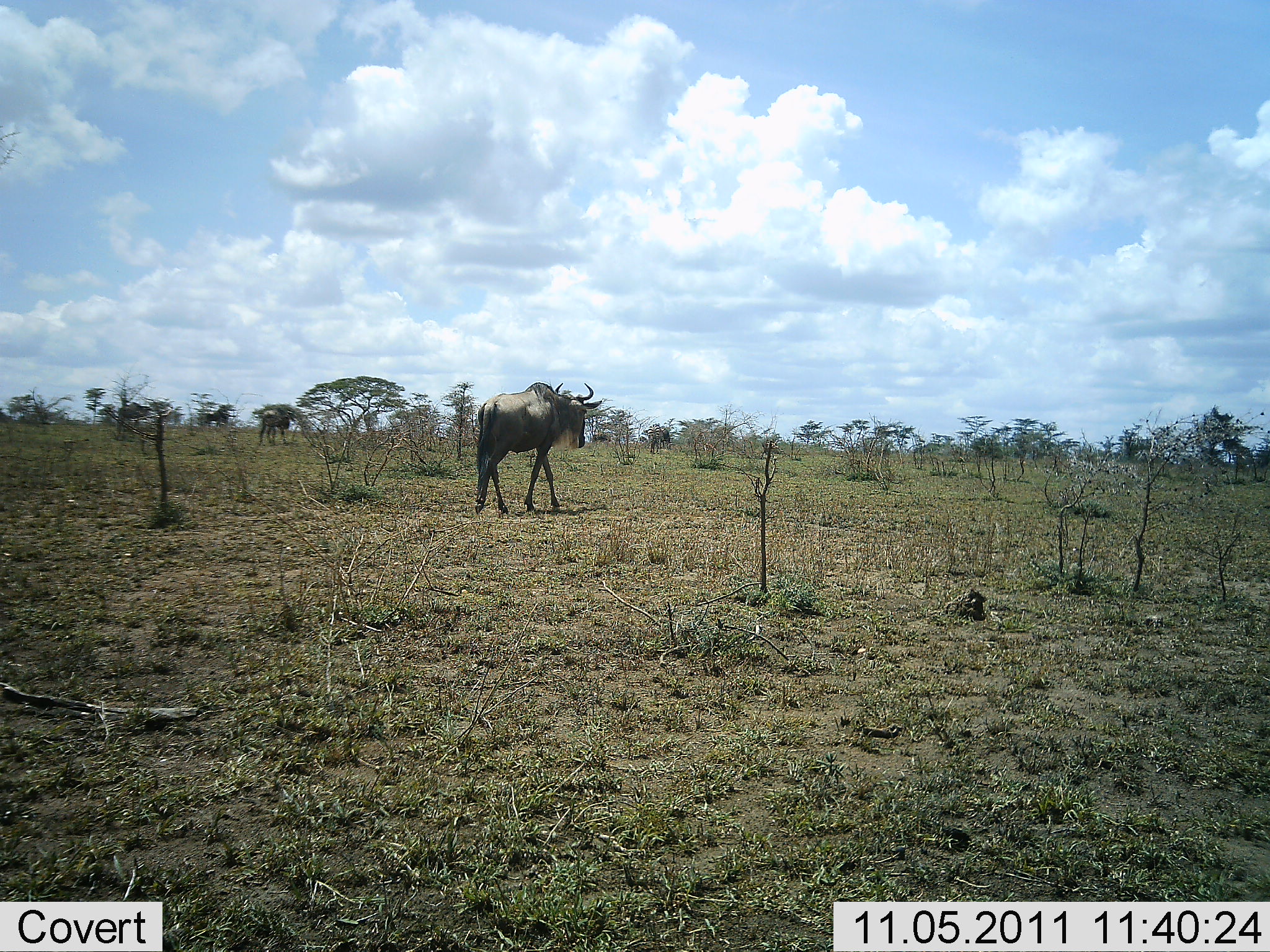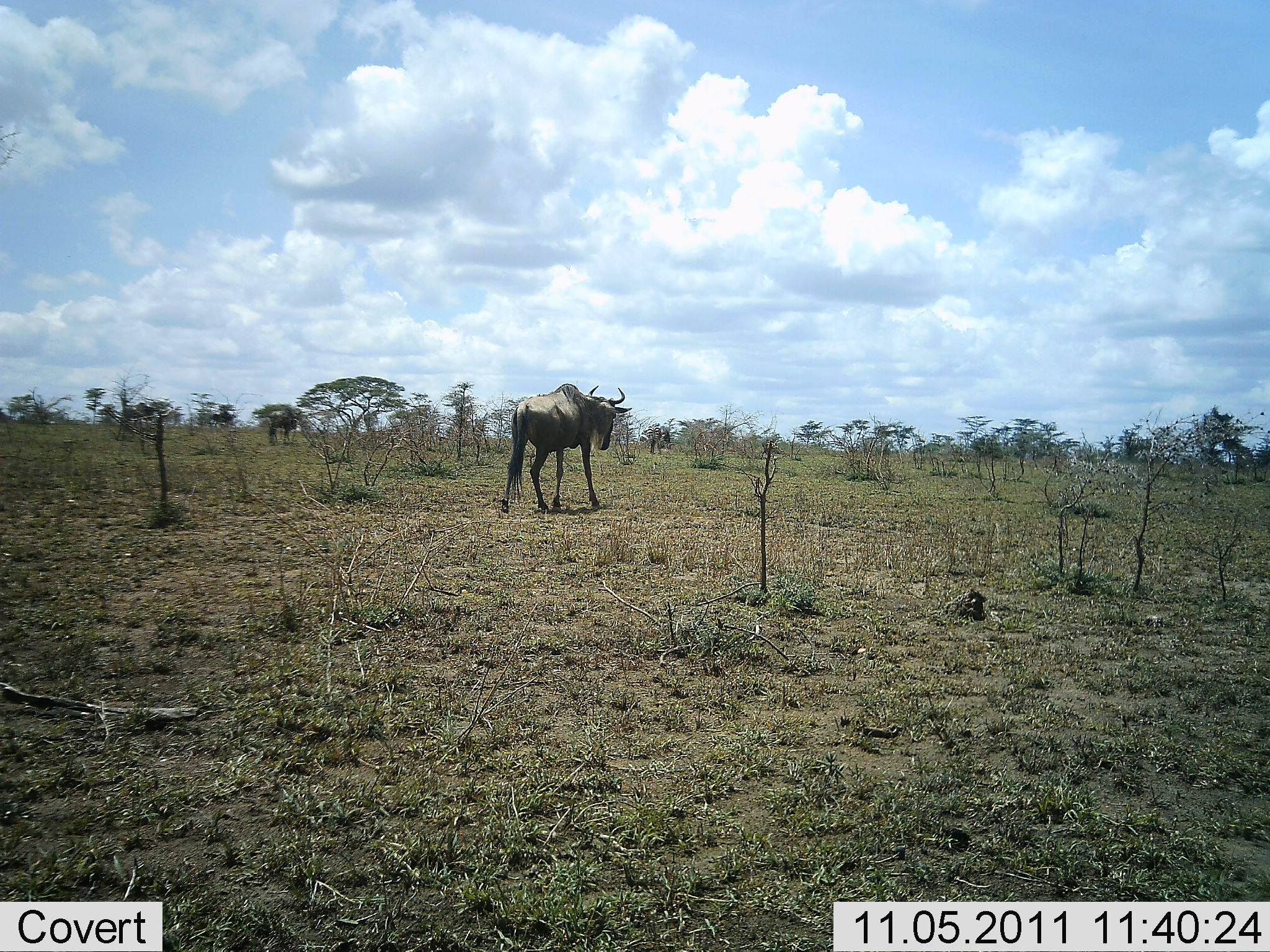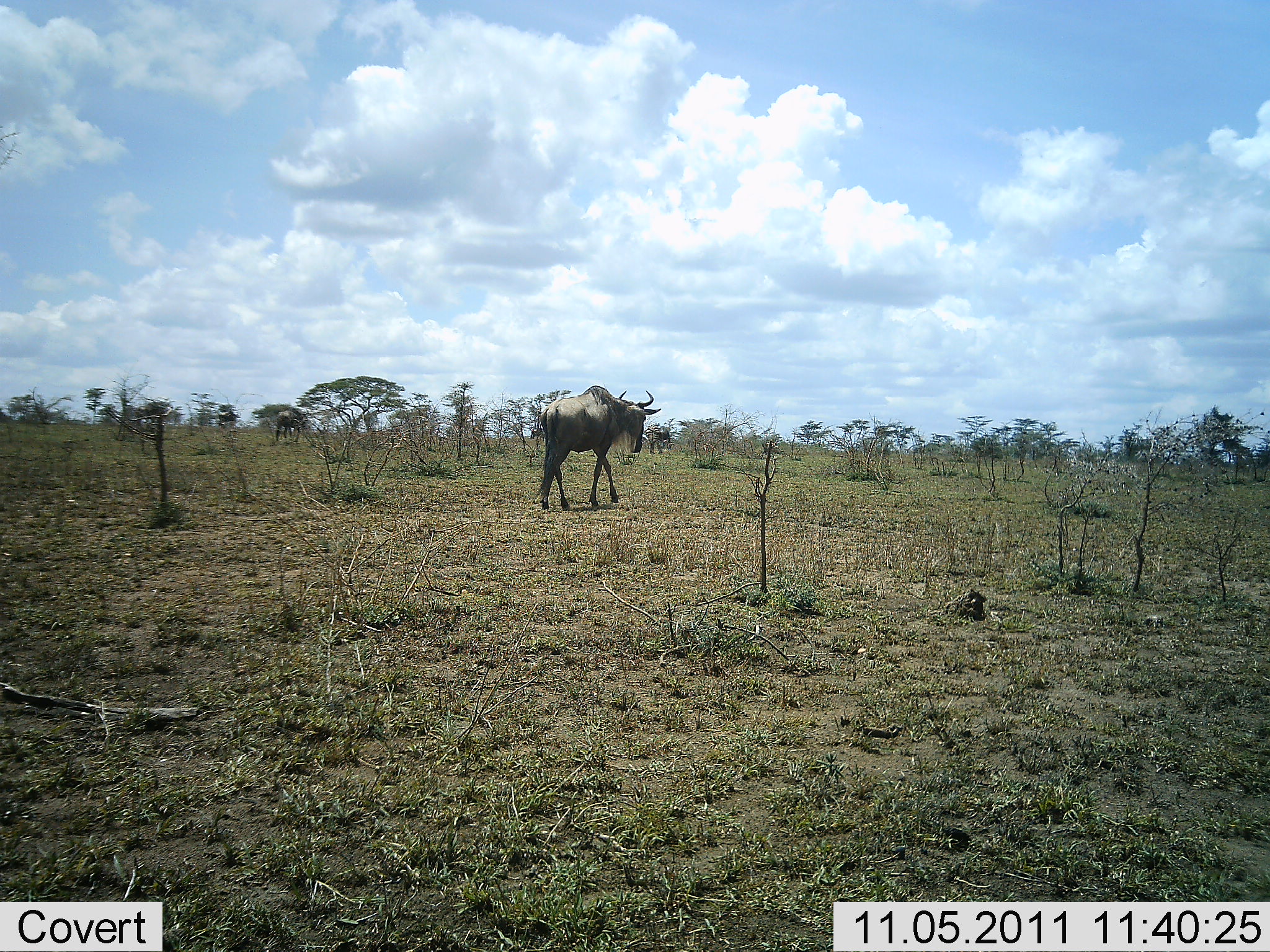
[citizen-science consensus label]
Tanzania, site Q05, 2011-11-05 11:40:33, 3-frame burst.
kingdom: Animalia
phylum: Chordata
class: Mammalia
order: Artiodactyla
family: Bovidae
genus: Connochaetes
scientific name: Connochaetes taurinus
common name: blue wildebeest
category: wildebeest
Wildebeest (blue wildebeest) (Connochaetes taurinus), count 4. Behavior (volunteer vote fractions): standing 6%, resting 0%, moving 94%, interacting 0%. Young present (vote fraction): 0%. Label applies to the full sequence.